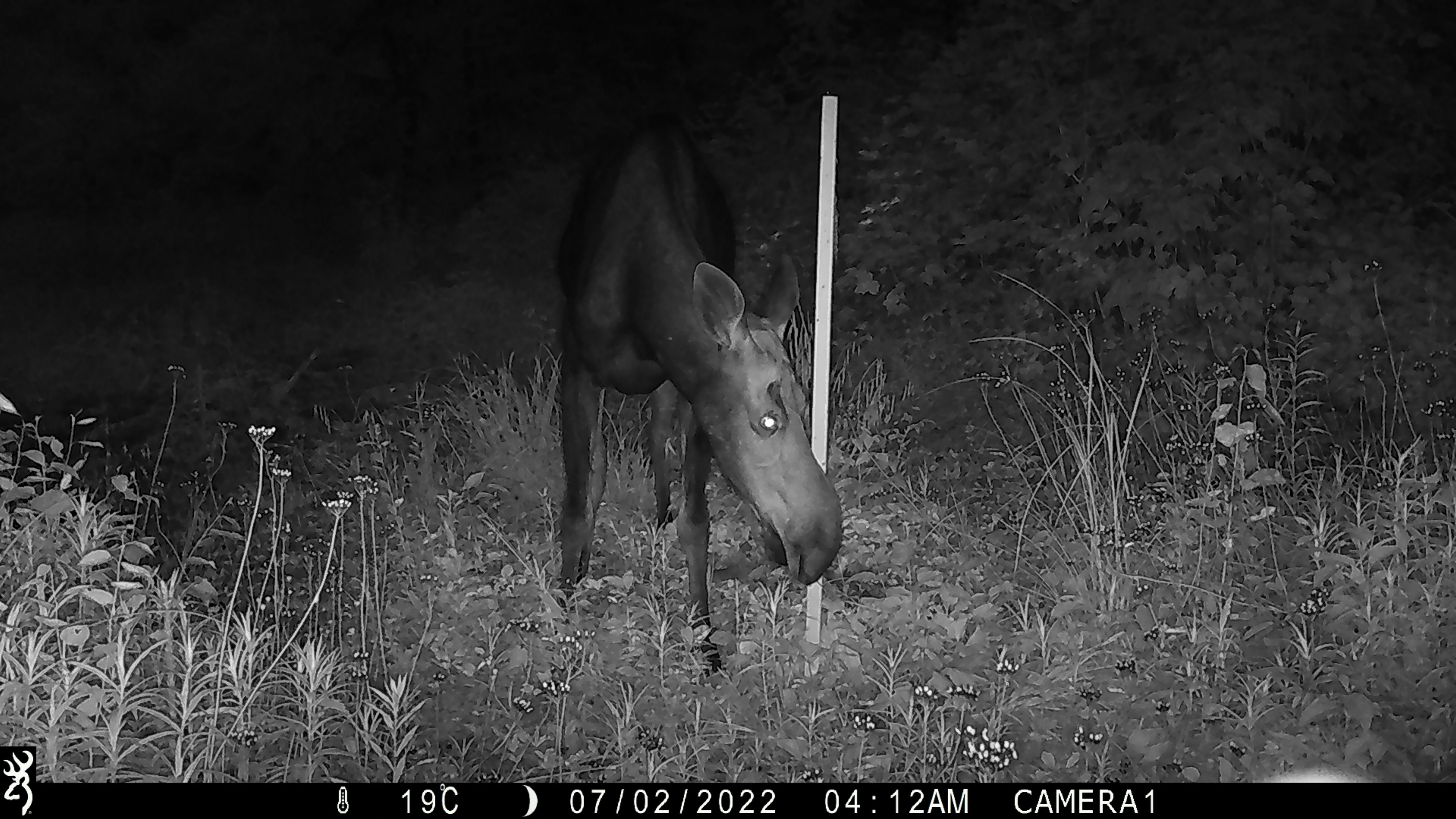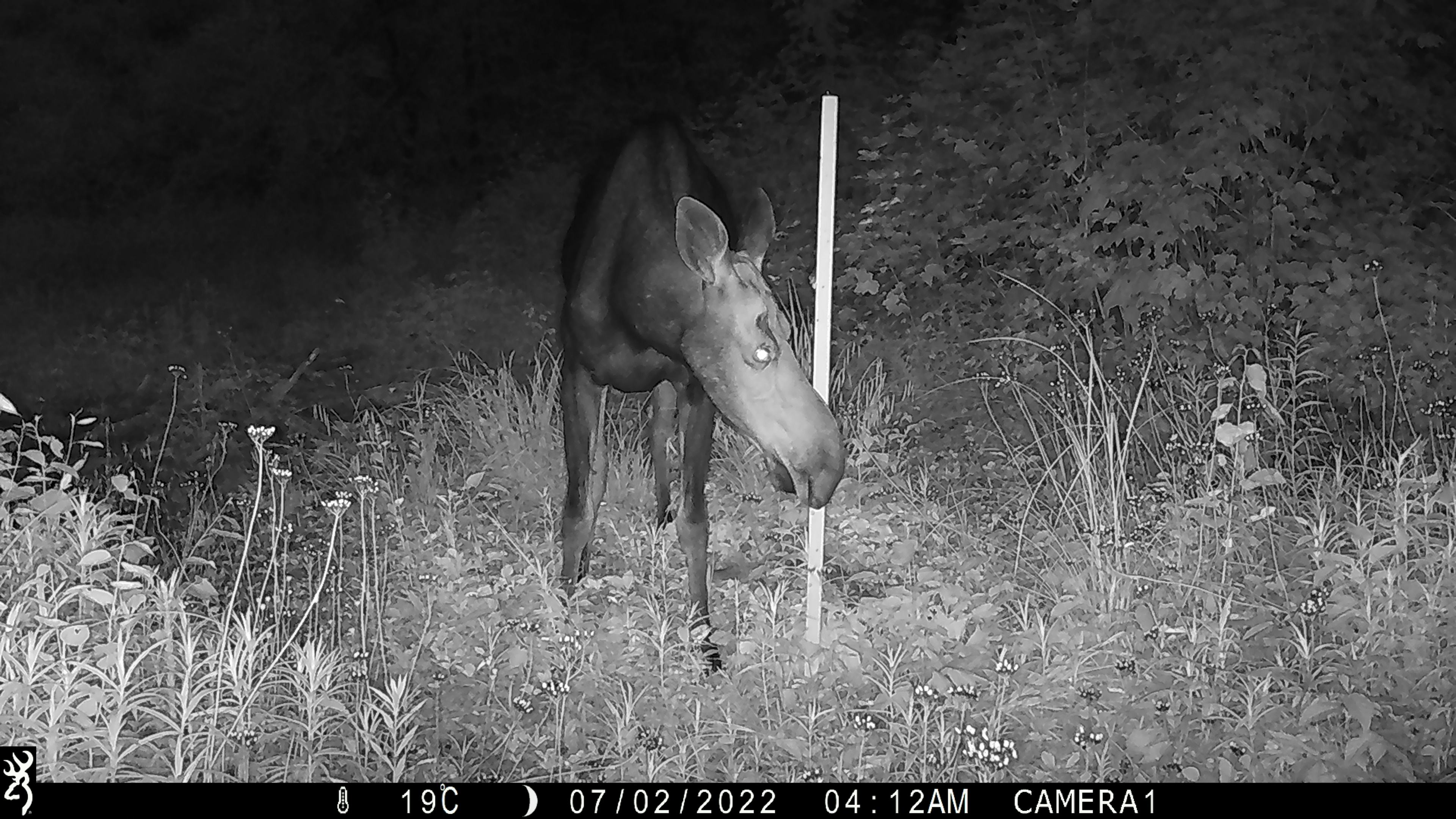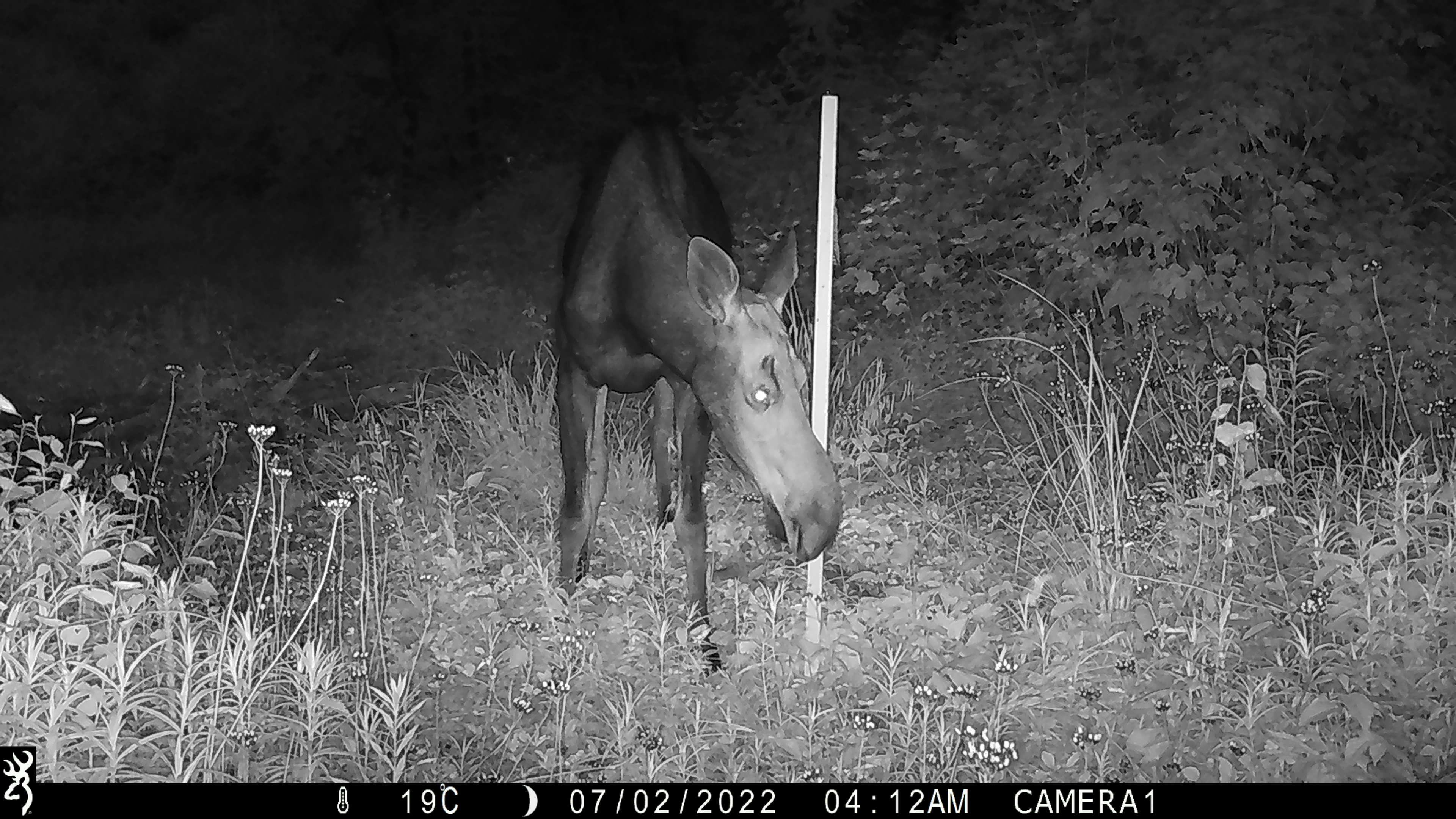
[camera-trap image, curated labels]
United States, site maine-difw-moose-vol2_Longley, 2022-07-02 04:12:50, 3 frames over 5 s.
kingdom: Animalia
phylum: Chordata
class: Mammalia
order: Artiodactyla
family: Cervidae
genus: Alces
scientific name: Alces alces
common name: moose